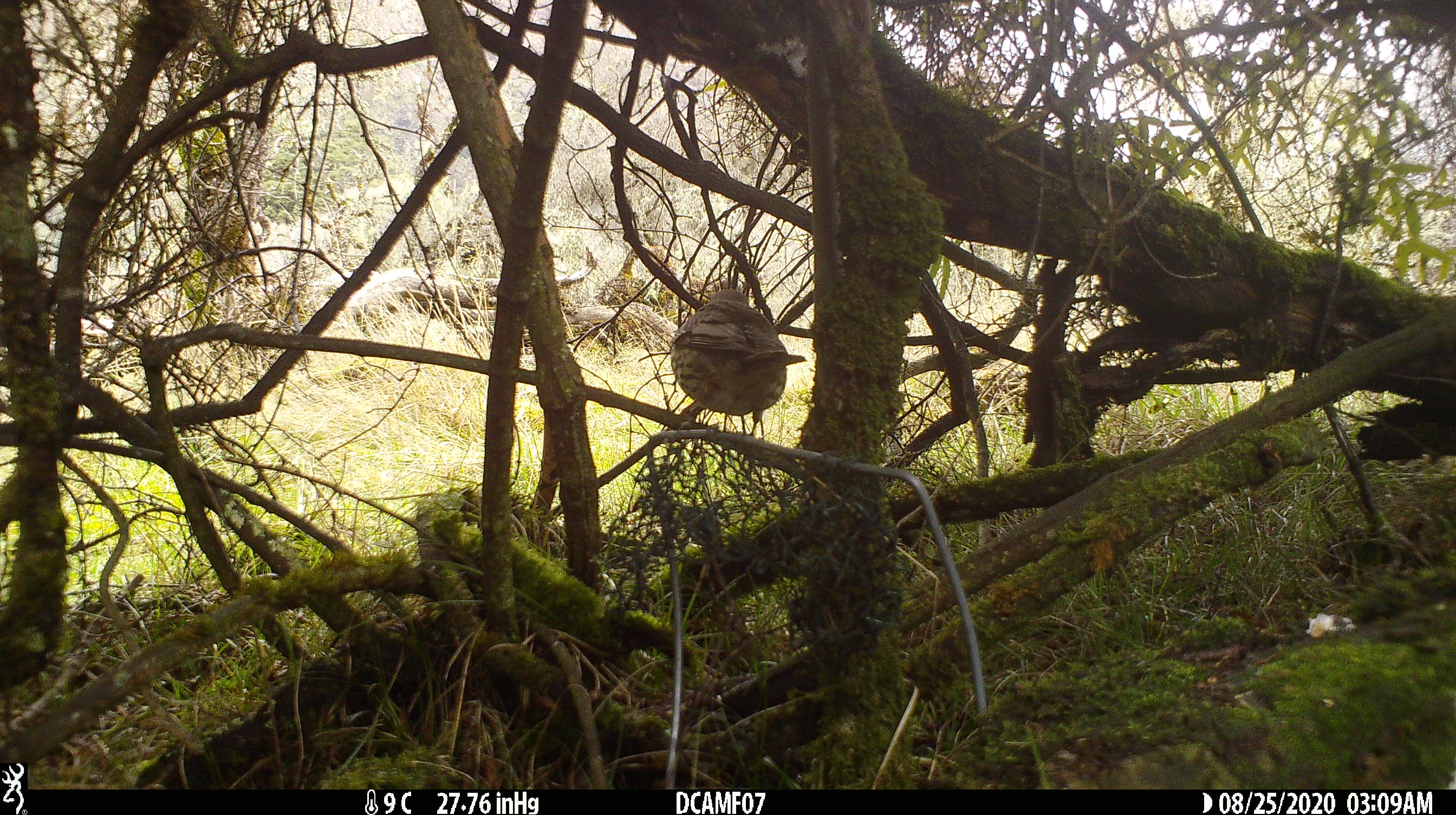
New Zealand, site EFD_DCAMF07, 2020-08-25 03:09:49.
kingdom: Animalia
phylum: Chordata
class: Aves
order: Passeriformes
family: Turdidae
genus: Turdus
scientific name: Turdus philomelos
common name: song thrush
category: thrush